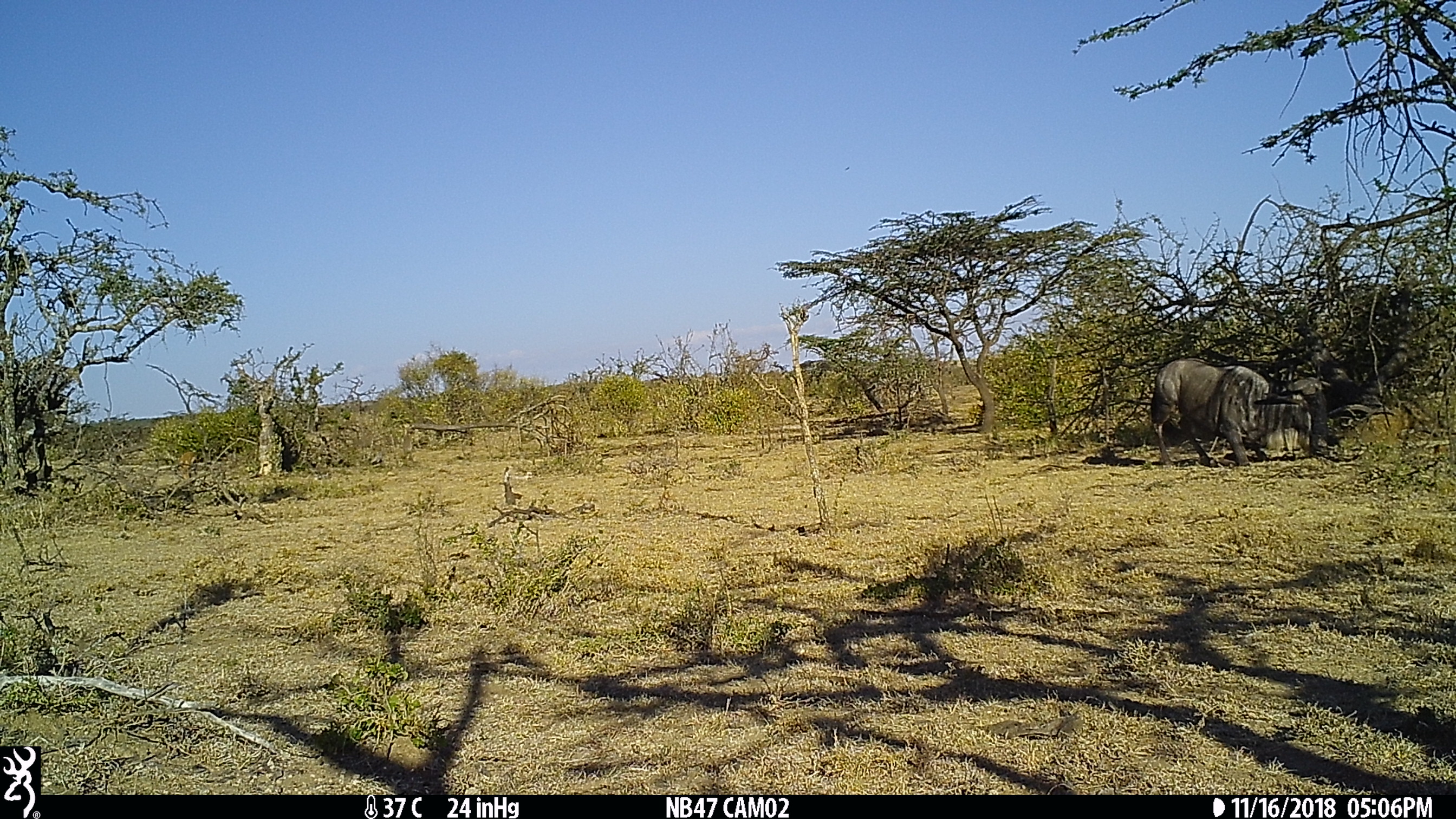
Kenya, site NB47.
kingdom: Animalia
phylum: Chordata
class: Mammalia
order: Artiodactyla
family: Bovidae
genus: Connochaetes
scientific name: Connochaetes taurinus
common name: blue wildebeest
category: wildebeest